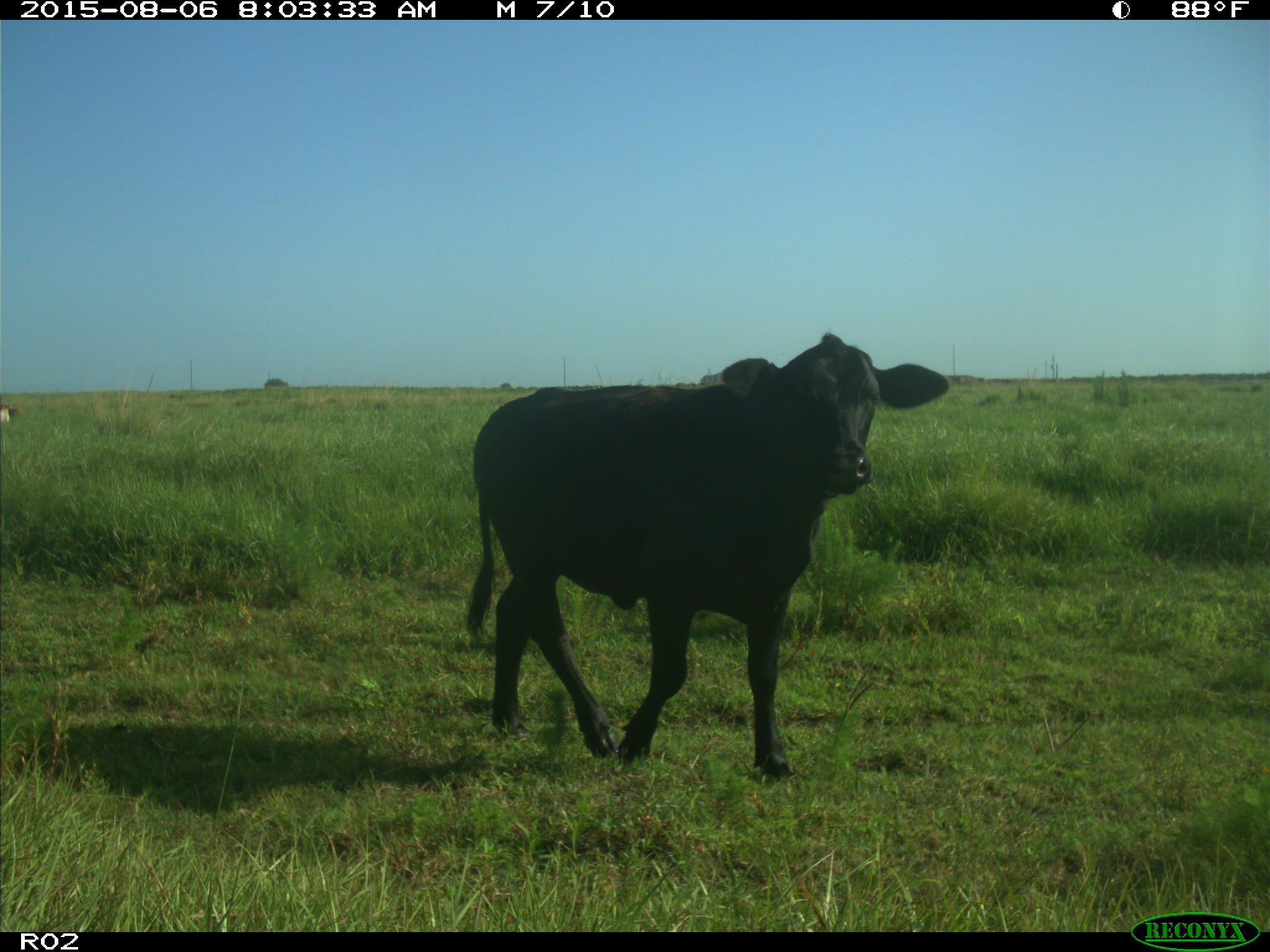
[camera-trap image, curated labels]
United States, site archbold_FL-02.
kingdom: Animalia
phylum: Chordata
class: Mammalia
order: Artiodactyla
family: Bovidae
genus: Bos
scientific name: Bos taurus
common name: domestic cow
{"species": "Bos taurus (domestic cow)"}